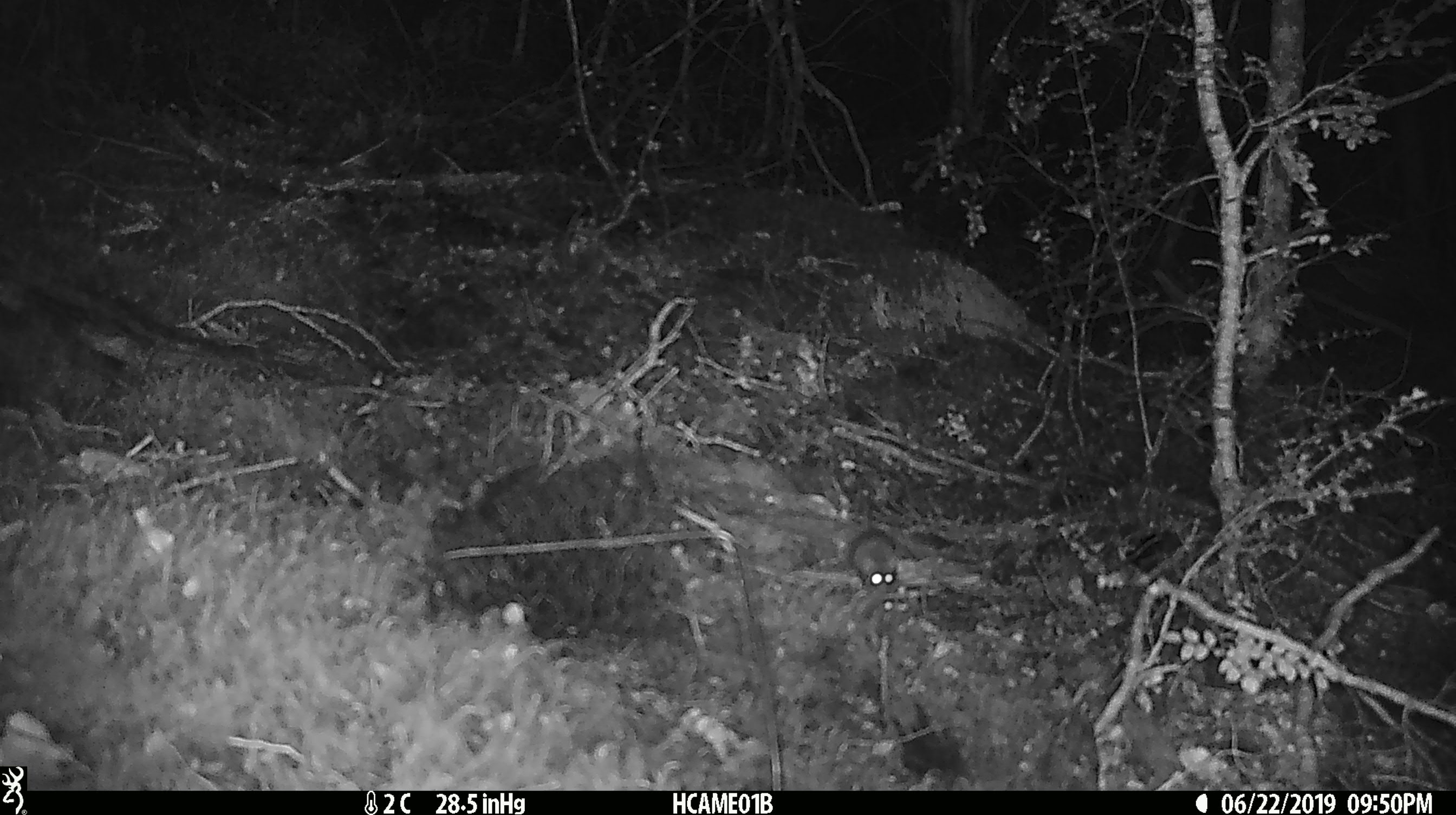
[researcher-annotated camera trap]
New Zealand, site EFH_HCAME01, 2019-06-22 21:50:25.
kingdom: Animalia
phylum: Chordata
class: Mammalia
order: Rodentia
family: Muridae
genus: Mus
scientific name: Mus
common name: mouse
Mouse (Mus).